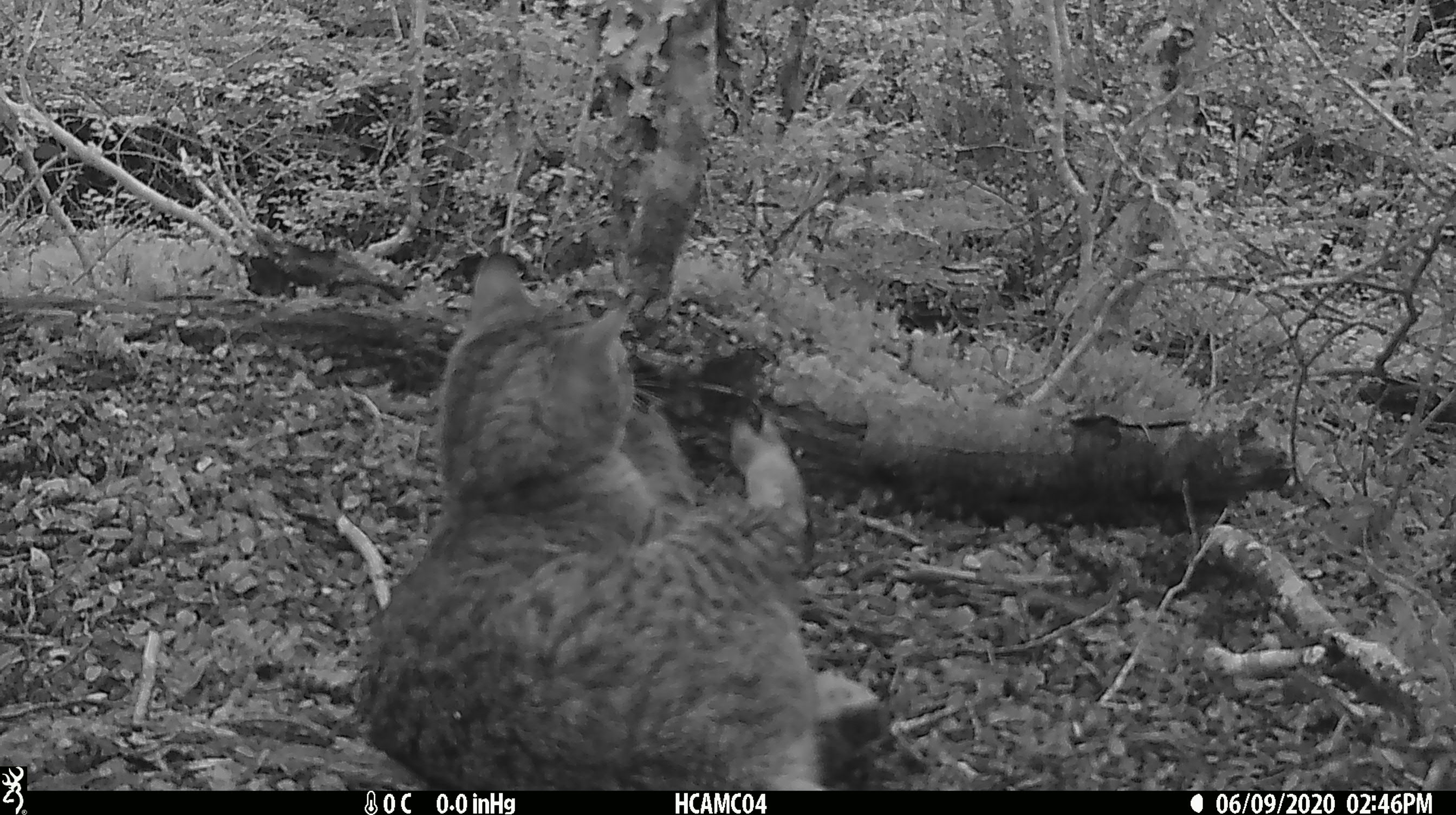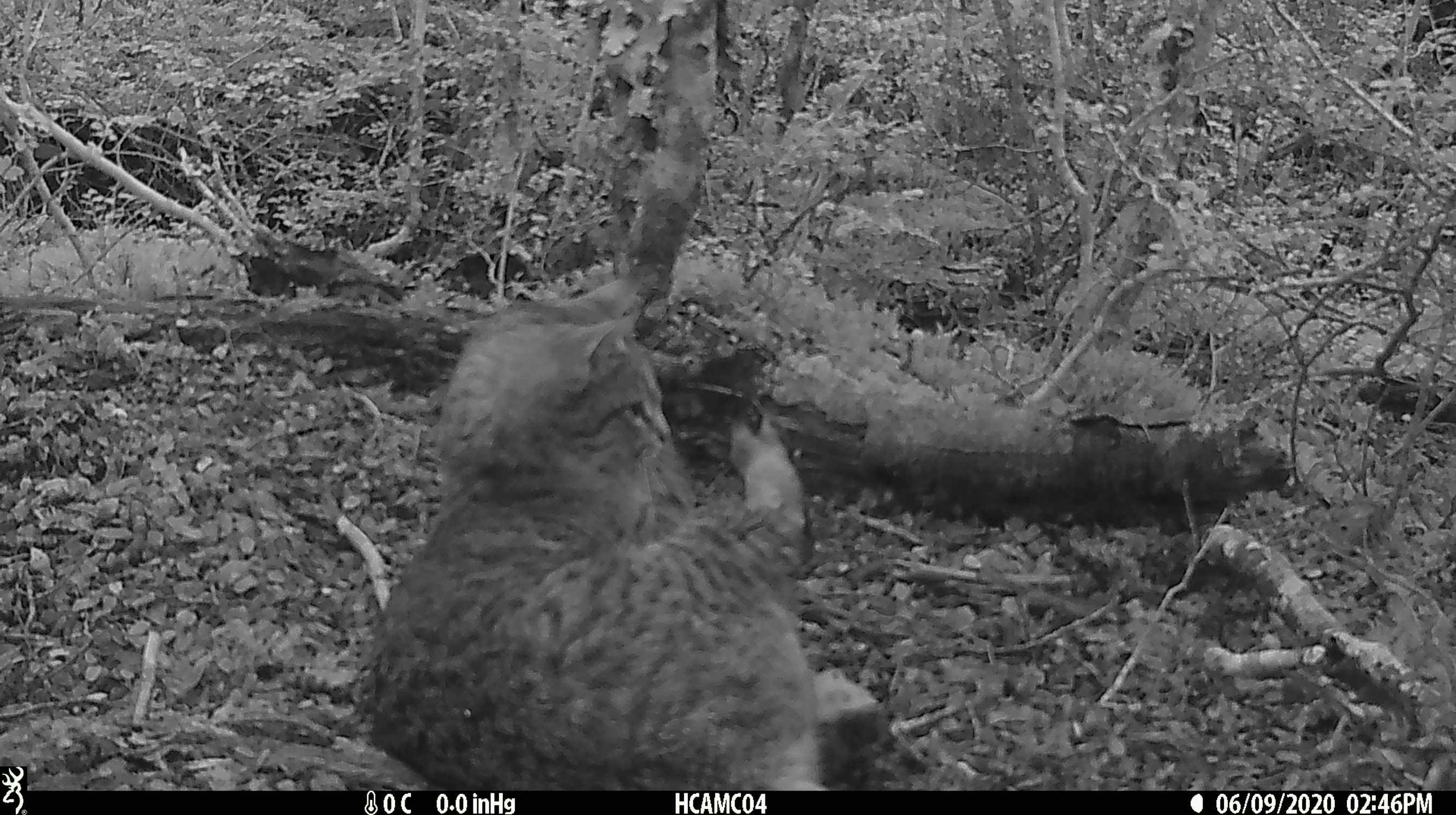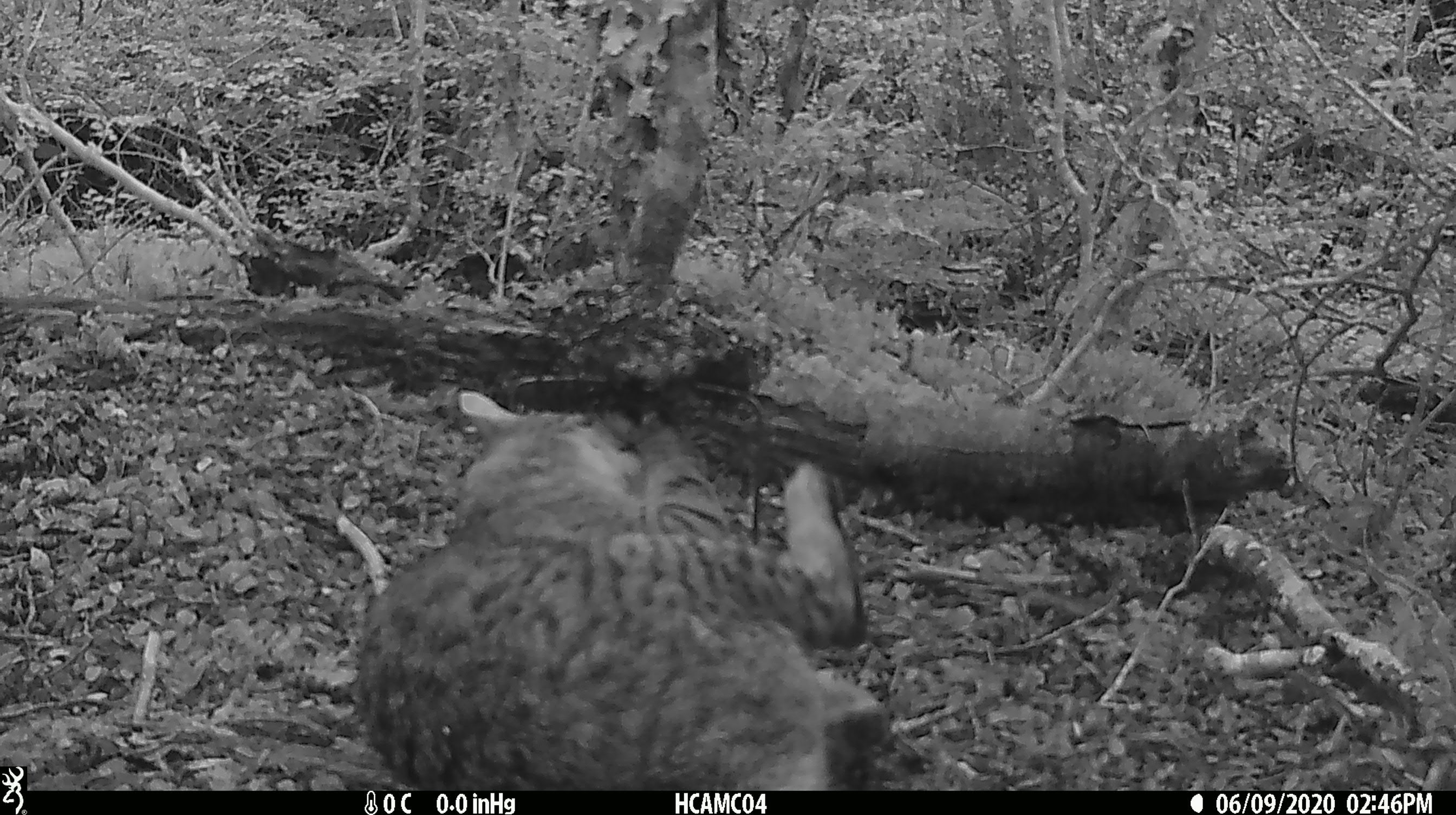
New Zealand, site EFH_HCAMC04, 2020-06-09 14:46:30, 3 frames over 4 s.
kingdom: Animalia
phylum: Chordata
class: Mammalia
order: Carnivora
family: Felidae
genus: Felis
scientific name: Felis catus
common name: domestic cat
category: cat